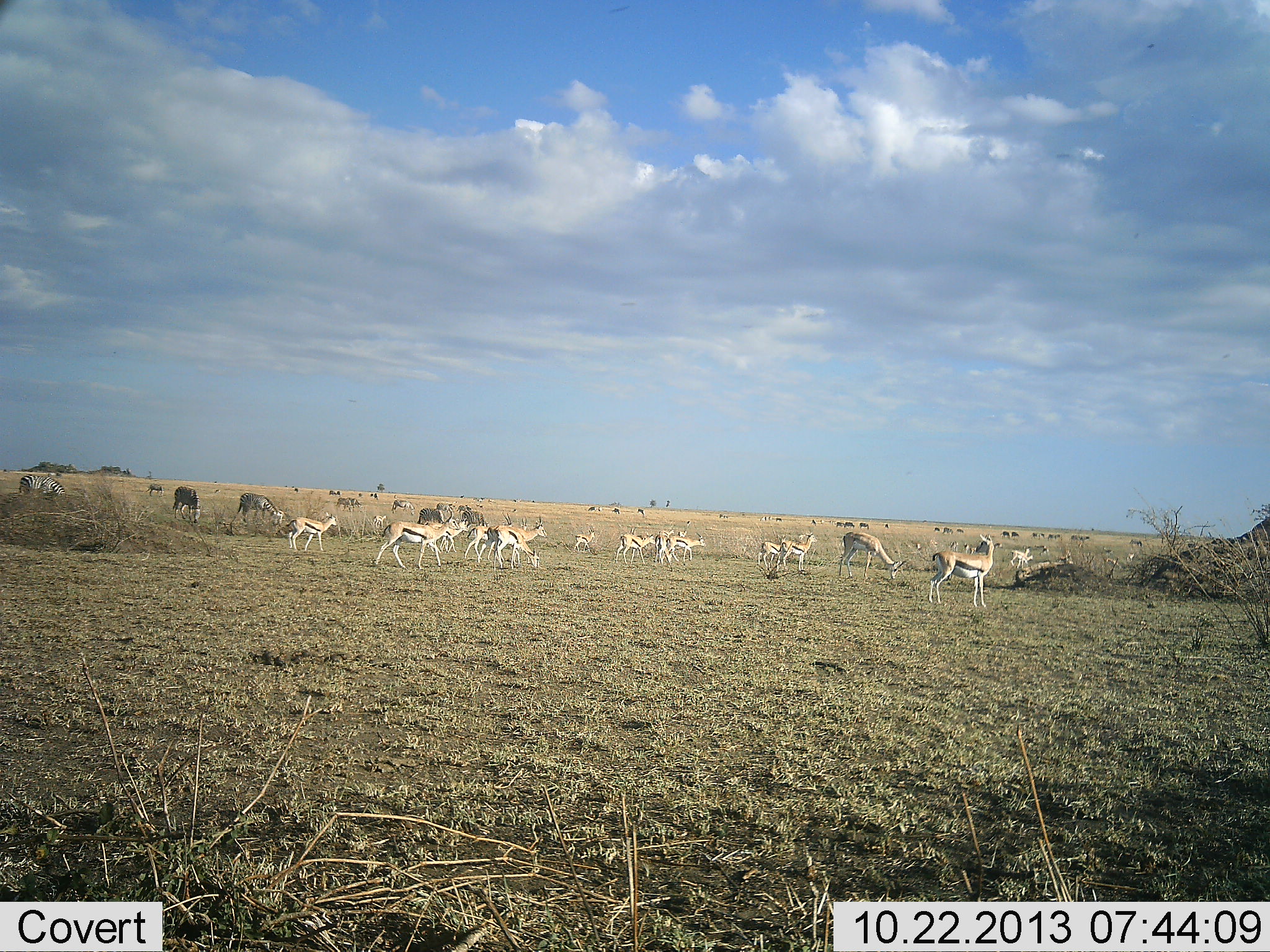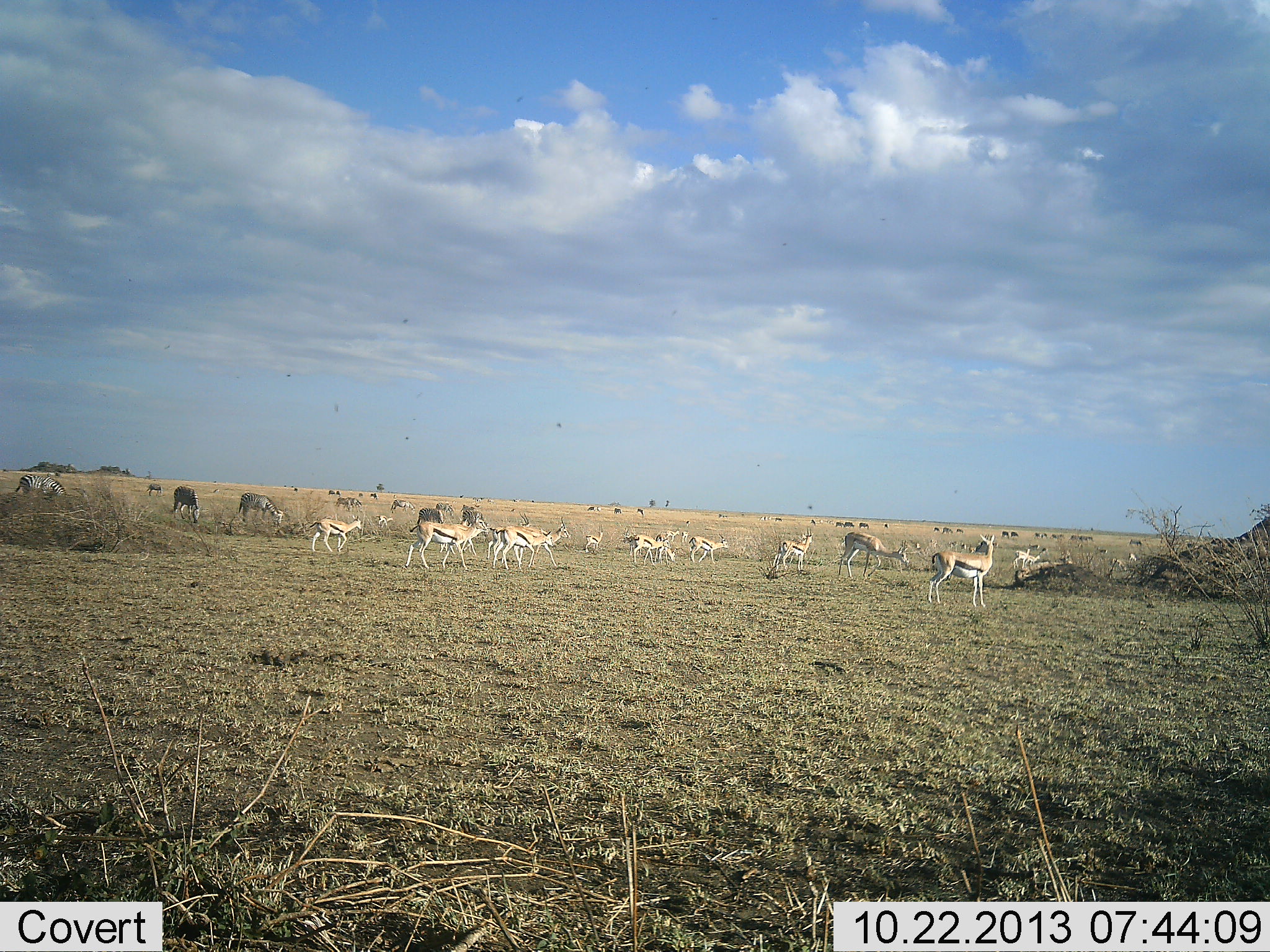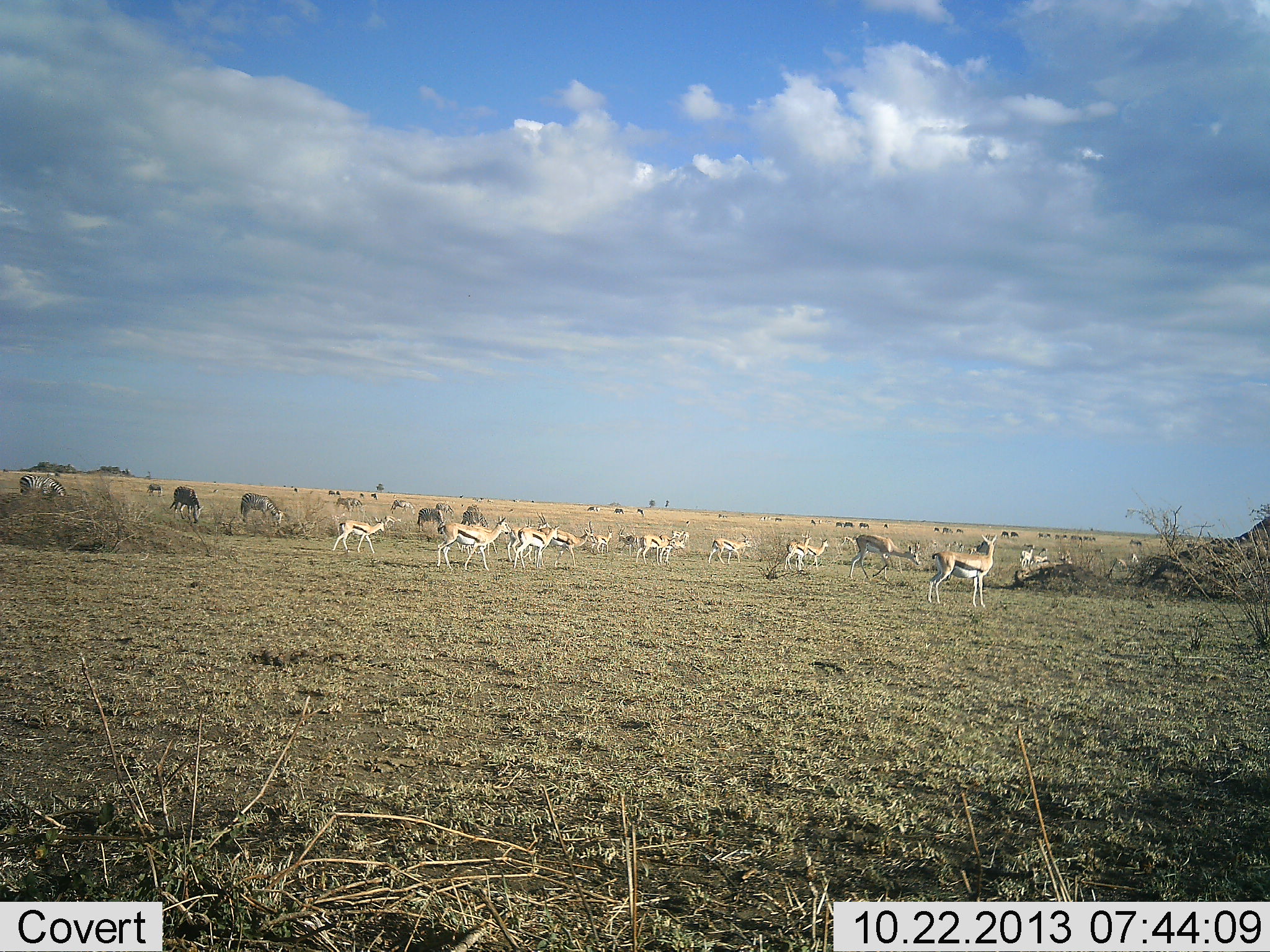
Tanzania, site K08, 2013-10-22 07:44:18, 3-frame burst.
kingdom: Animalia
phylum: Chordata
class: Mammalia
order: Artiodactyla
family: Bovidae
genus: Eudorcas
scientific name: Eudorcas thomsonii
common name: thomson's gazelle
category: gazellethomsons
Gazellethomsons (thomson's gazelle) (Eudorcas thomsonii), count 11-50. Behavior (volunteer vote fractions): standing 47%, resting 3%, moving 85%, interacting 7%. Young present (vote fraction): 7%. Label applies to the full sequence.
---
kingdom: Animalia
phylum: Chordata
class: Mammalia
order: Perissodactyla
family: Equidae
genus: Equus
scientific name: Equus quagga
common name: plains zebra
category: zebra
Zebra (plains zebra) (Equus quagga), count 6. Behavior (volunteer vote fractions): standing 45%, resting 5%, moving 32%, interacting 0%. Young present (vote fraction): 0%. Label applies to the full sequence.